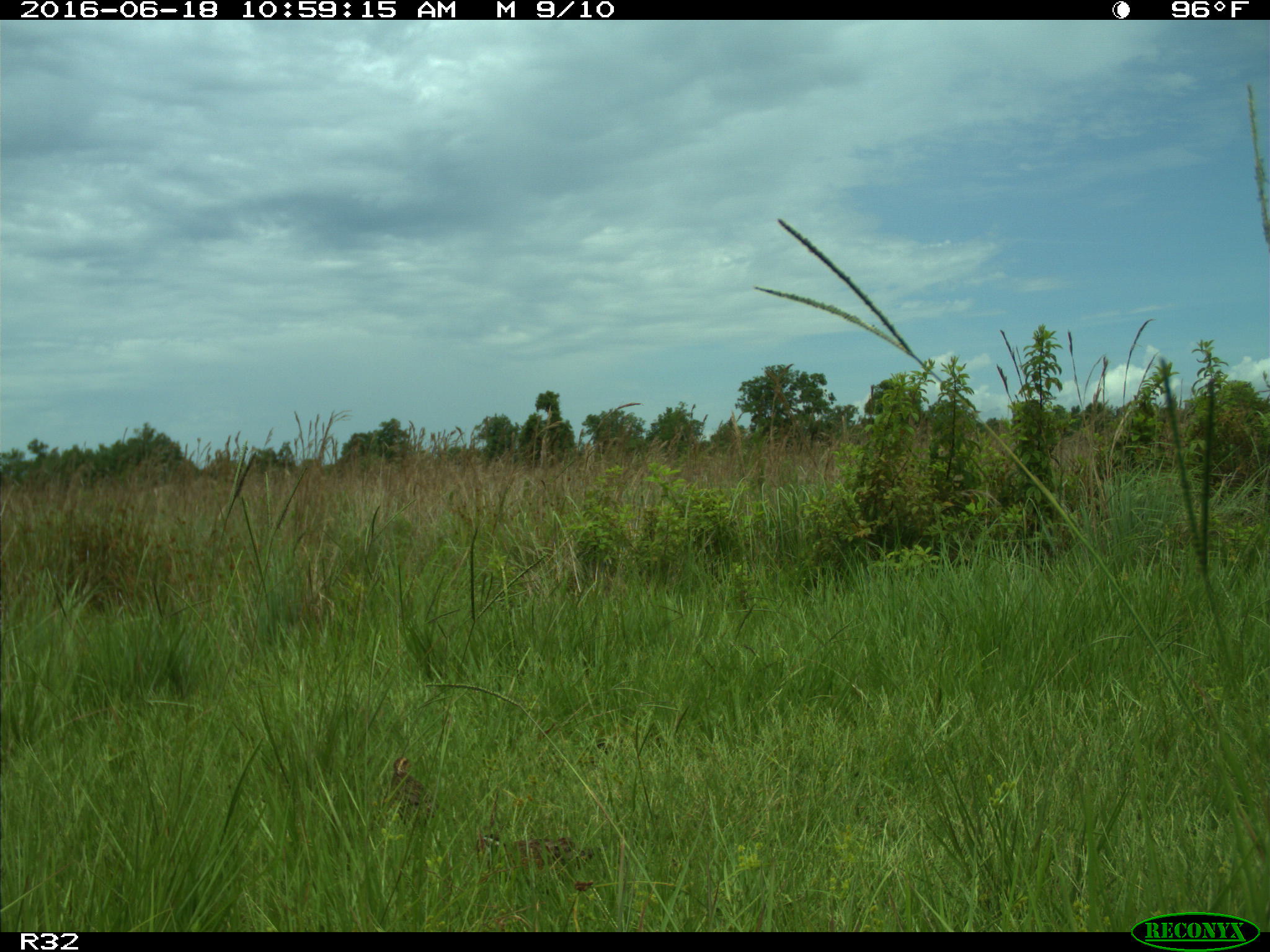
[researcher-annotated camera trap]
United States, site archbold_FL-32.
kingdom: Animalia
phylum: Chordata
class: Aves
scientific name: Aves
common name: birds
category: unidentified bird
Unidentified bird (birds) (Aves).